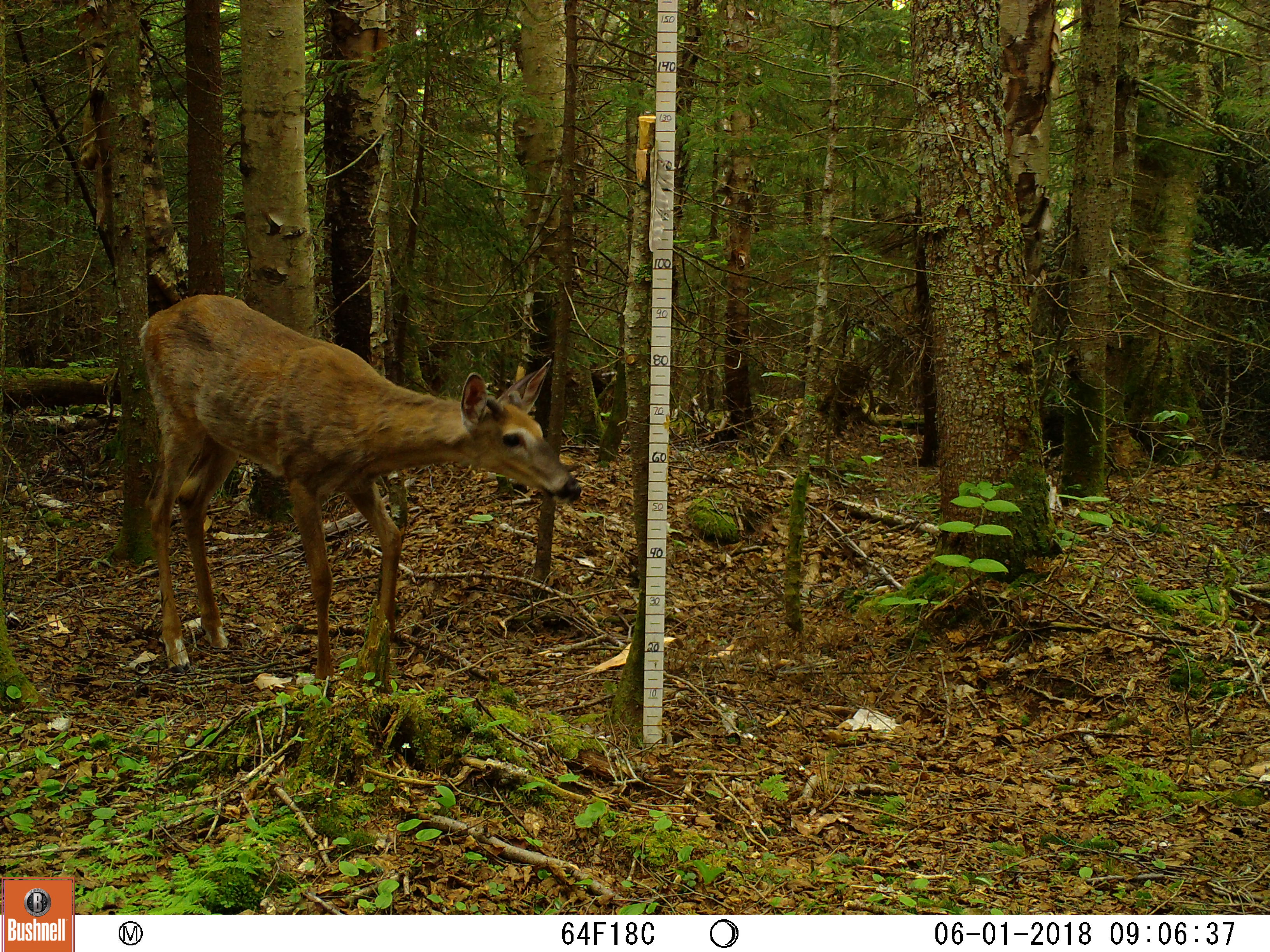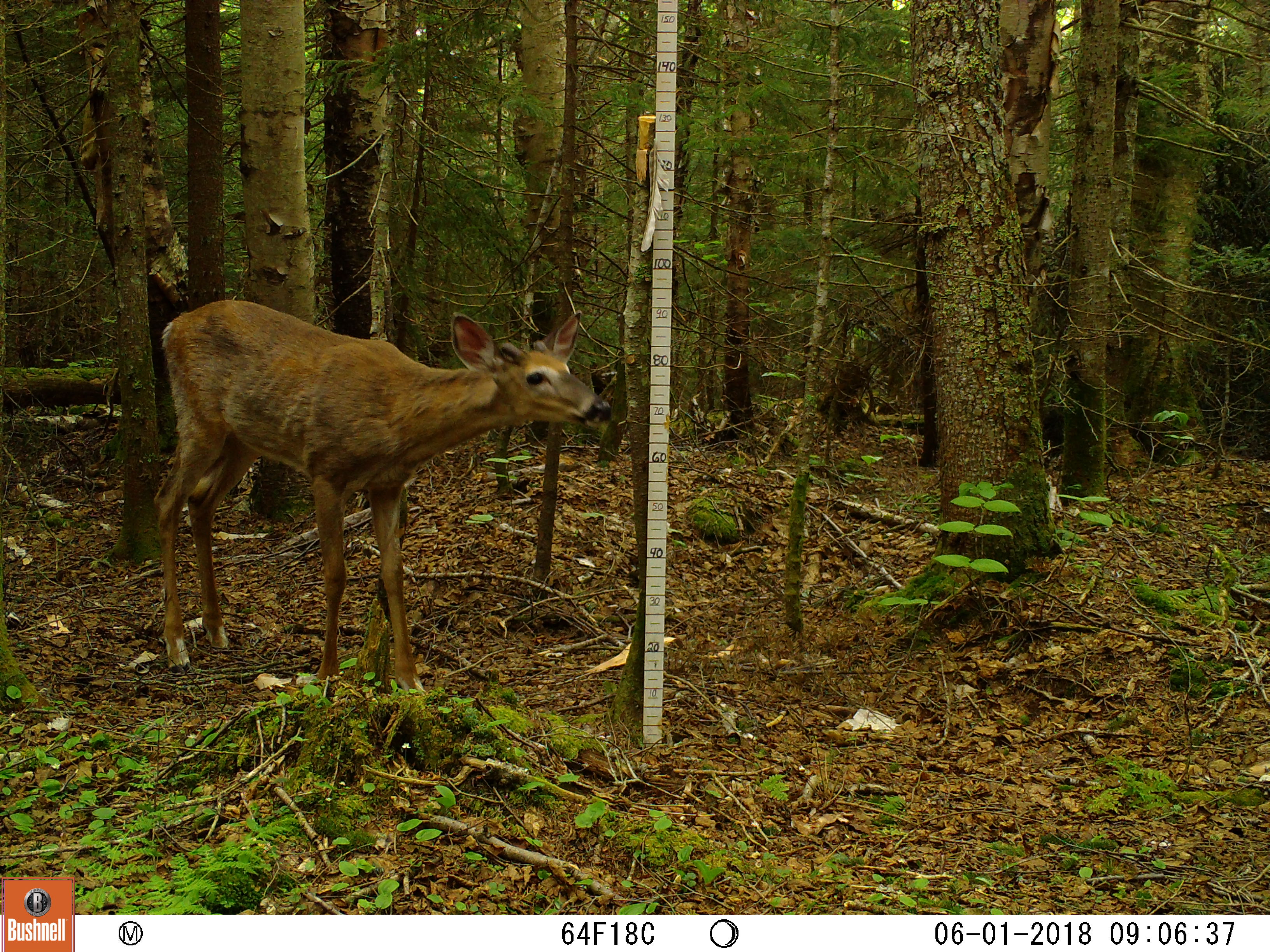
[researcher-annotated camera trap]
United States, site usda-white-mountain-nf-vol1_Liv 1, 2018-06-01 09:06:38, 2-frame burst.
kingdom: Animalia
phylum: Chordata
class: Mammalia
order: Artiodactyla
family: Cervidae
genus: Odocoileus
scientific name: Odocoileus virginianus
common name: white-tailed deer